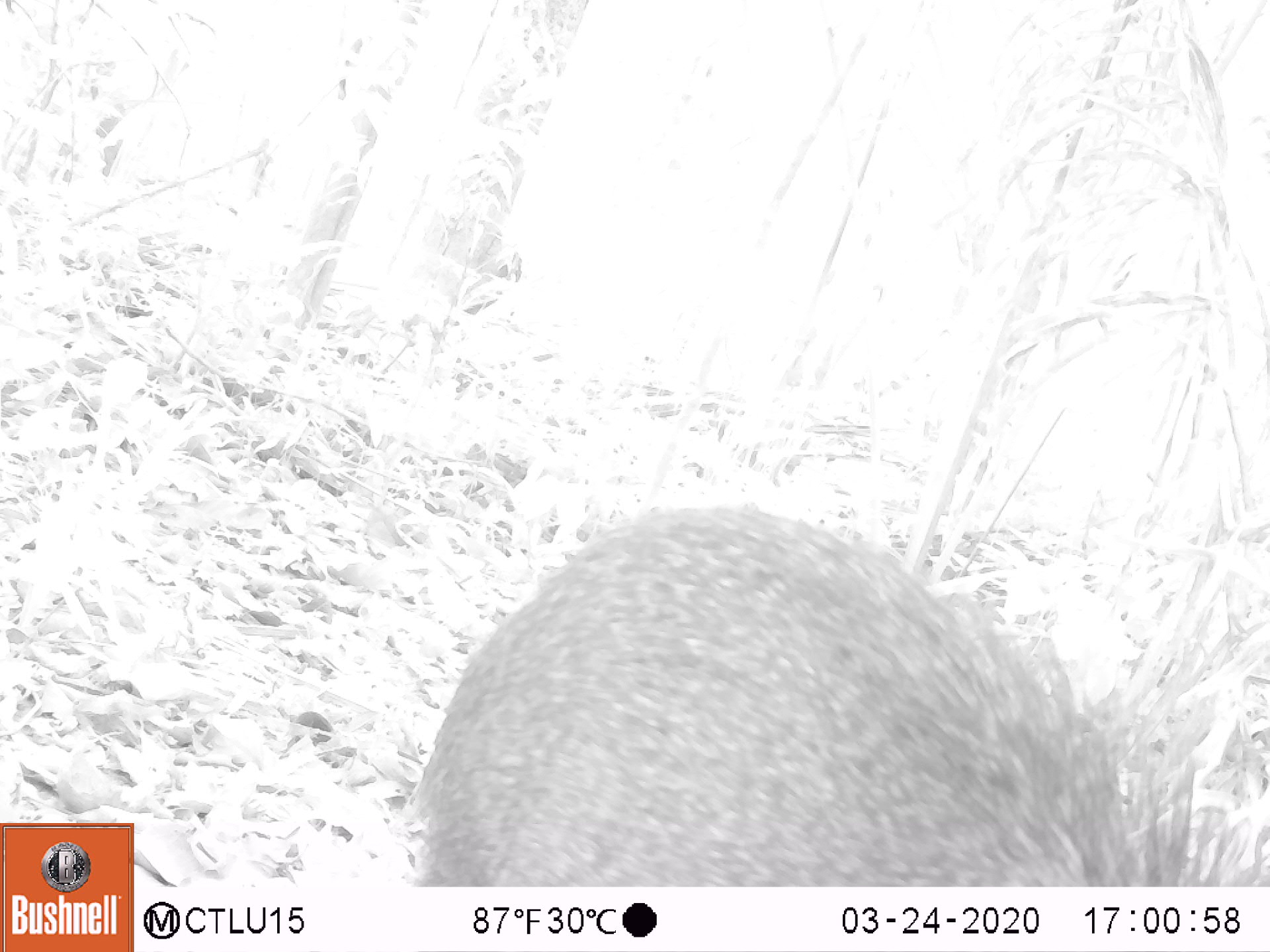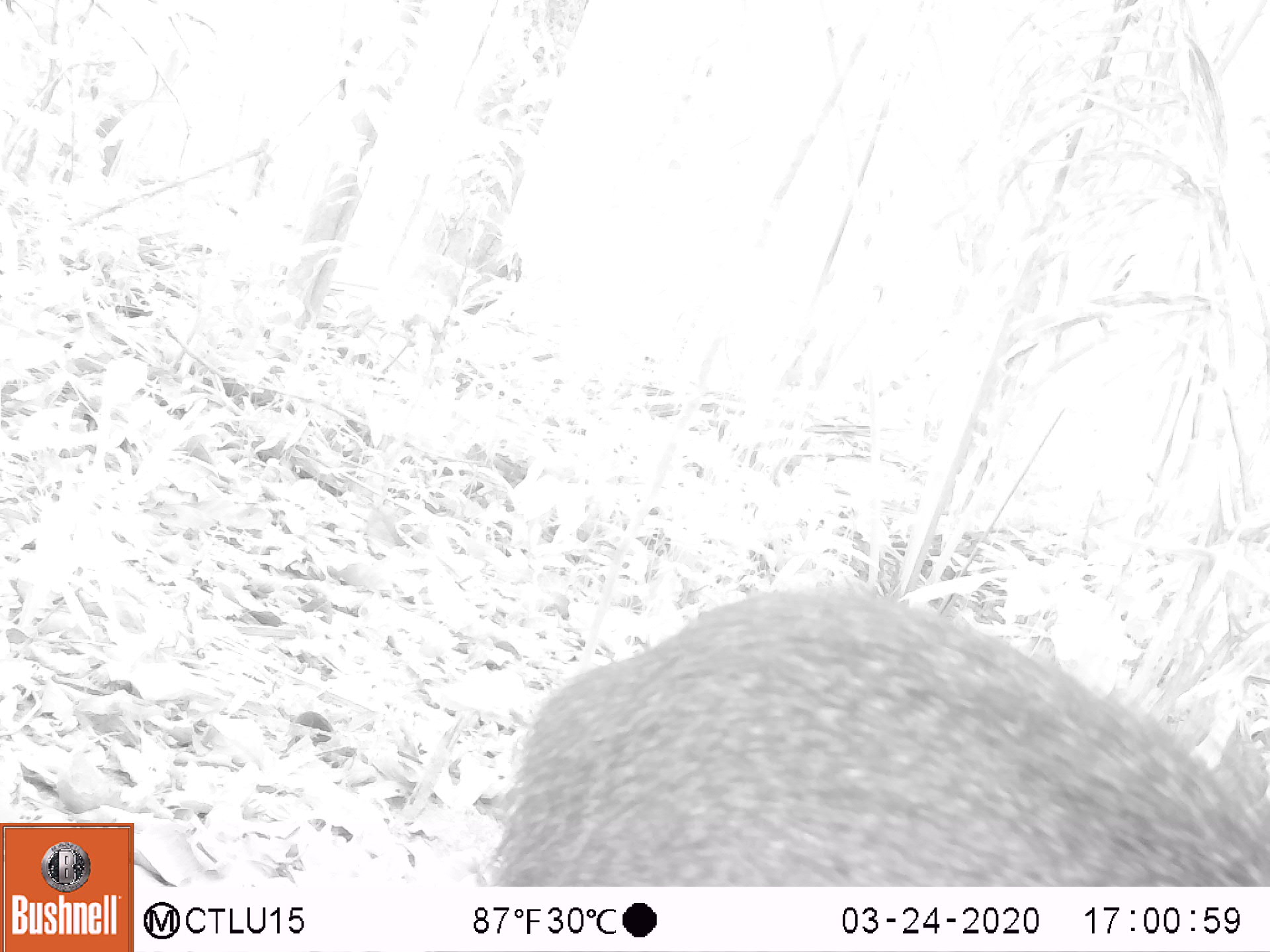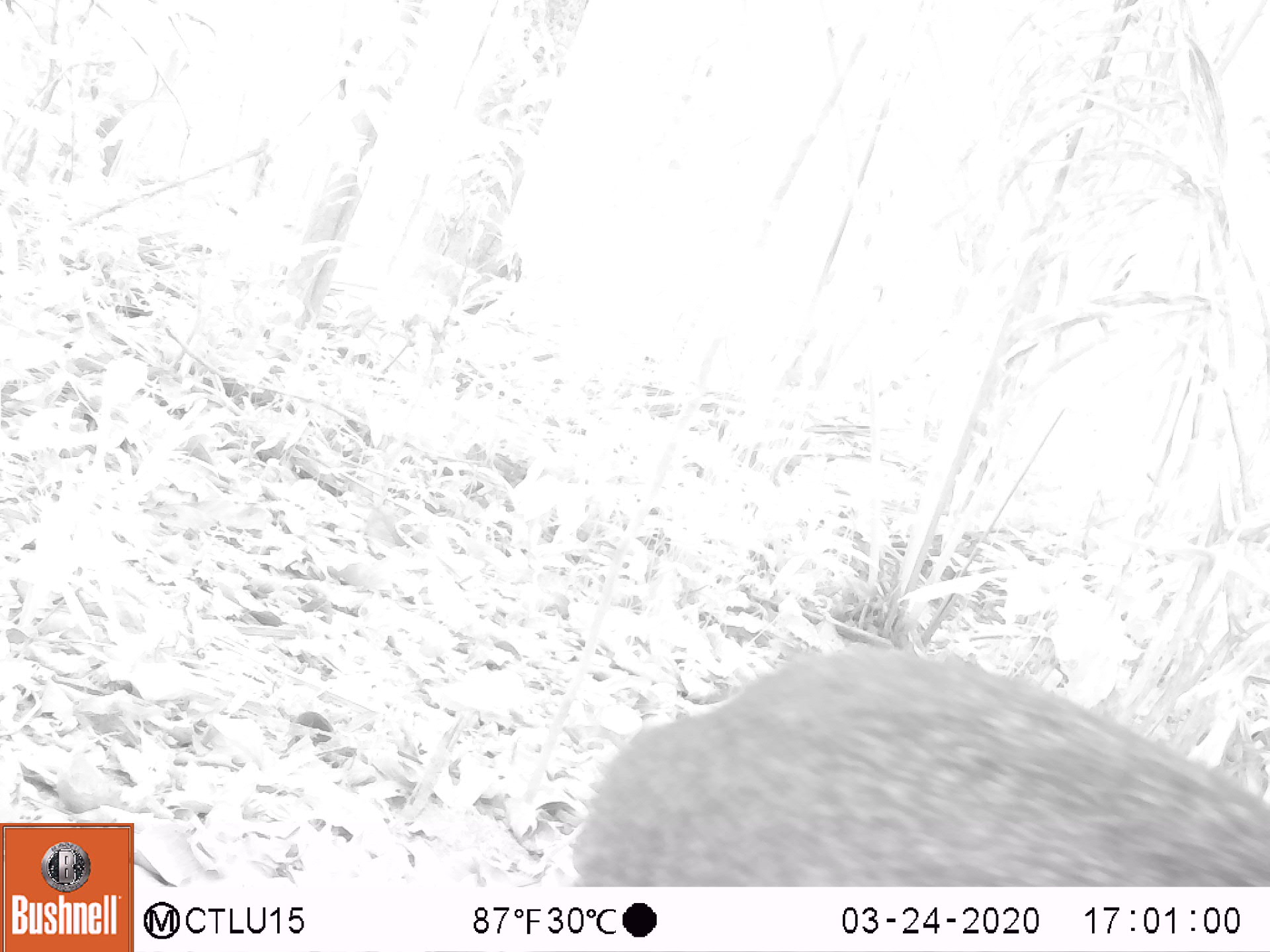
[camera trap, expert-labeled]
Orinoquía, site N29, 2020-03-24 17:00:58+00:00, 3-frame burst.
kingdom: Animalia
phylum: Chordata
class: Mammalia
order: Artiodactyla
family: Tayassuidae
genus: Pecari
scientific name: Pecari tajacu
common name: collared peccary